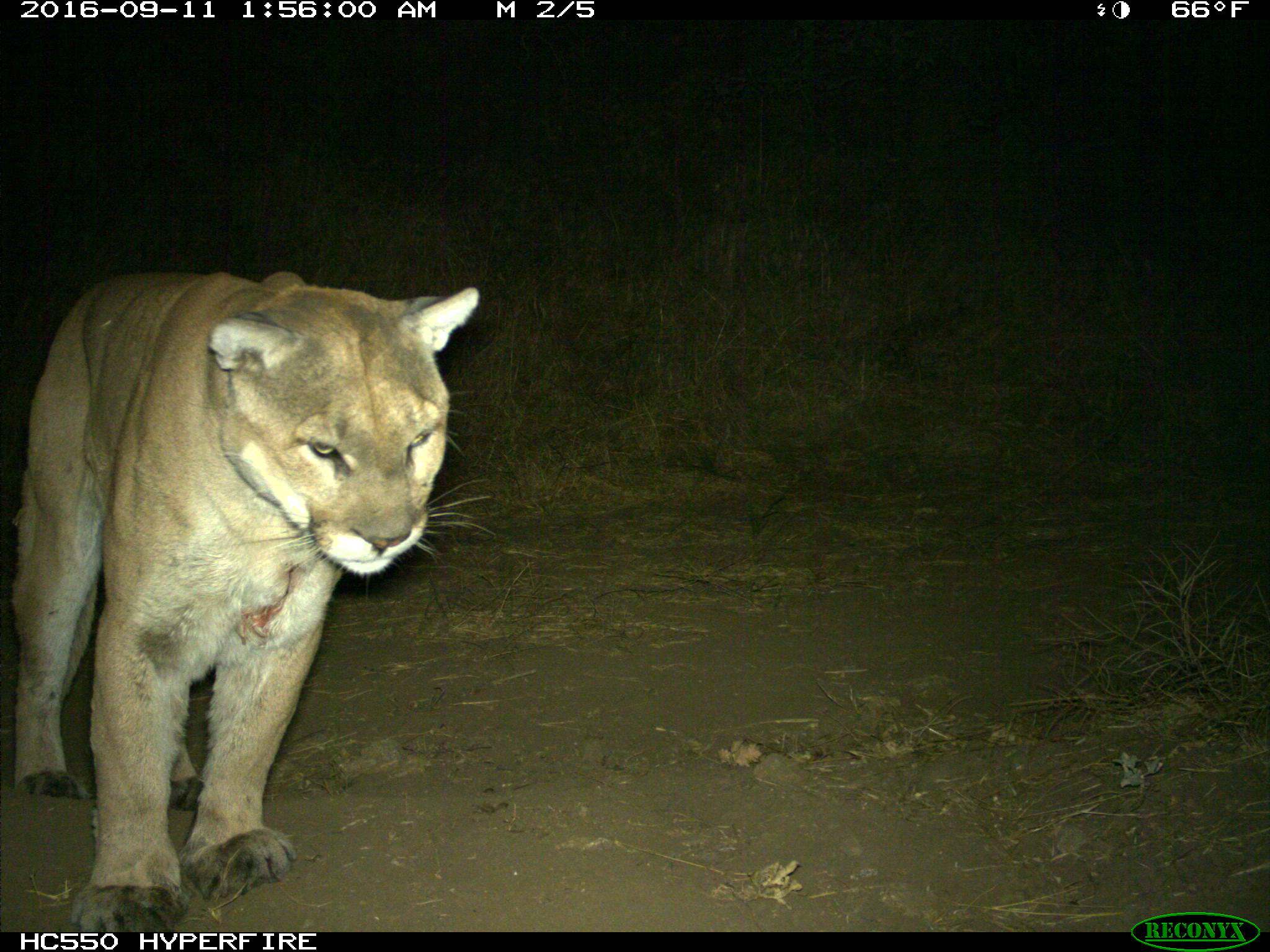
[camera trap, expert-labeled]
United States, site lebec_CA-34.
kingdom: Animalia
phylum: Chordata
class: Mammalia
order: Carnivora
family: Felidae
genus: Puma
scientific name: Puma concolor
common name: mountain lion